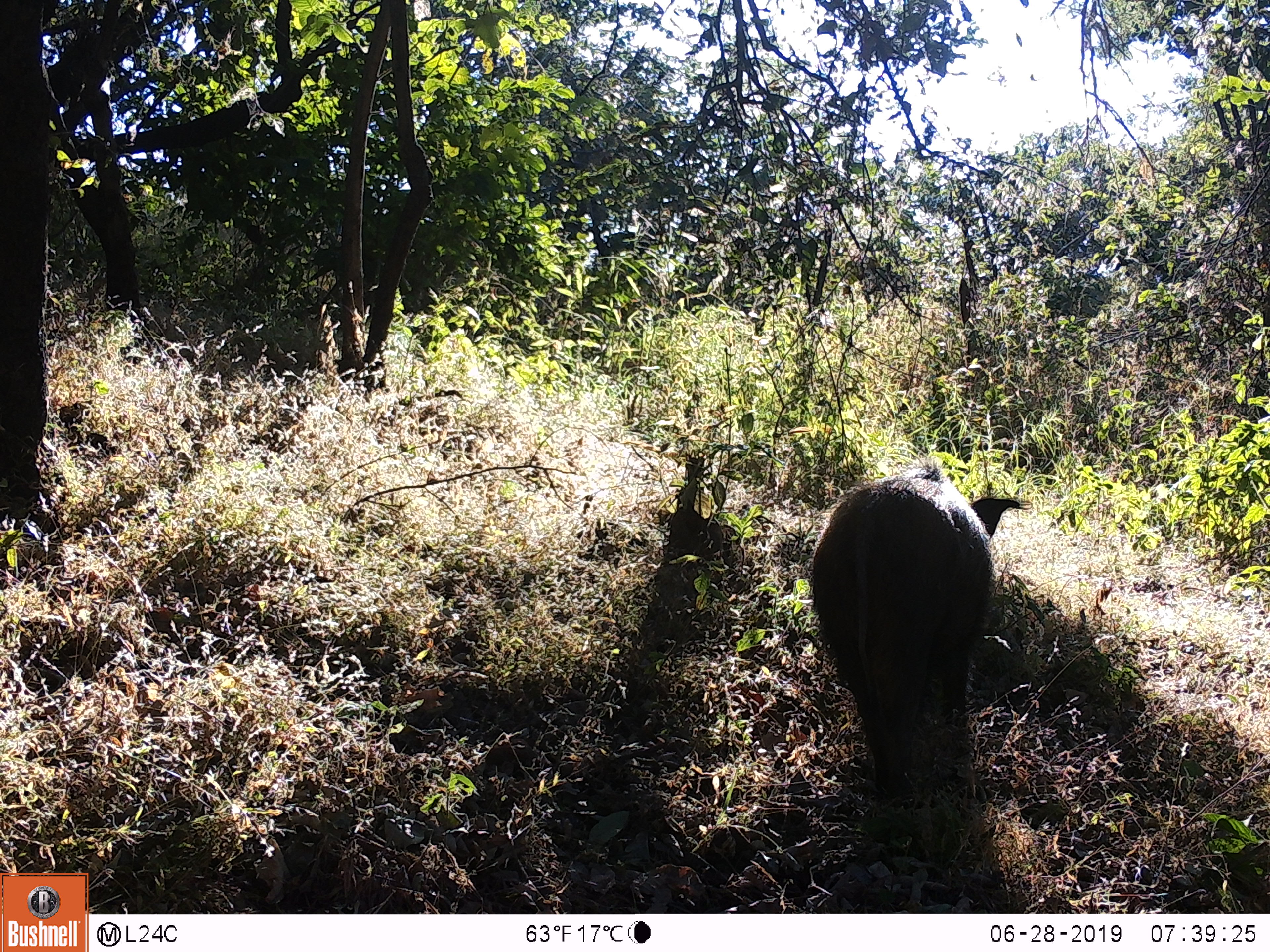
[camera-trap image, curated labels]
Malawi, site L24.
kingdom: Animalia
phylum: Chordata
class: Mammalia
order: Artiodactyla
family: Suidae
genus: Potamochoerus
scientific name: Potamochoerus larvatus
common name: bushpig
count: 1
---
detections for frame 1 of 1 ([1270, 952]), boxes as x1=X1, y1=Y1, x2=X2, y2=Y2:
bushpig: x1=794, y1=472, x2=1033, y2=814